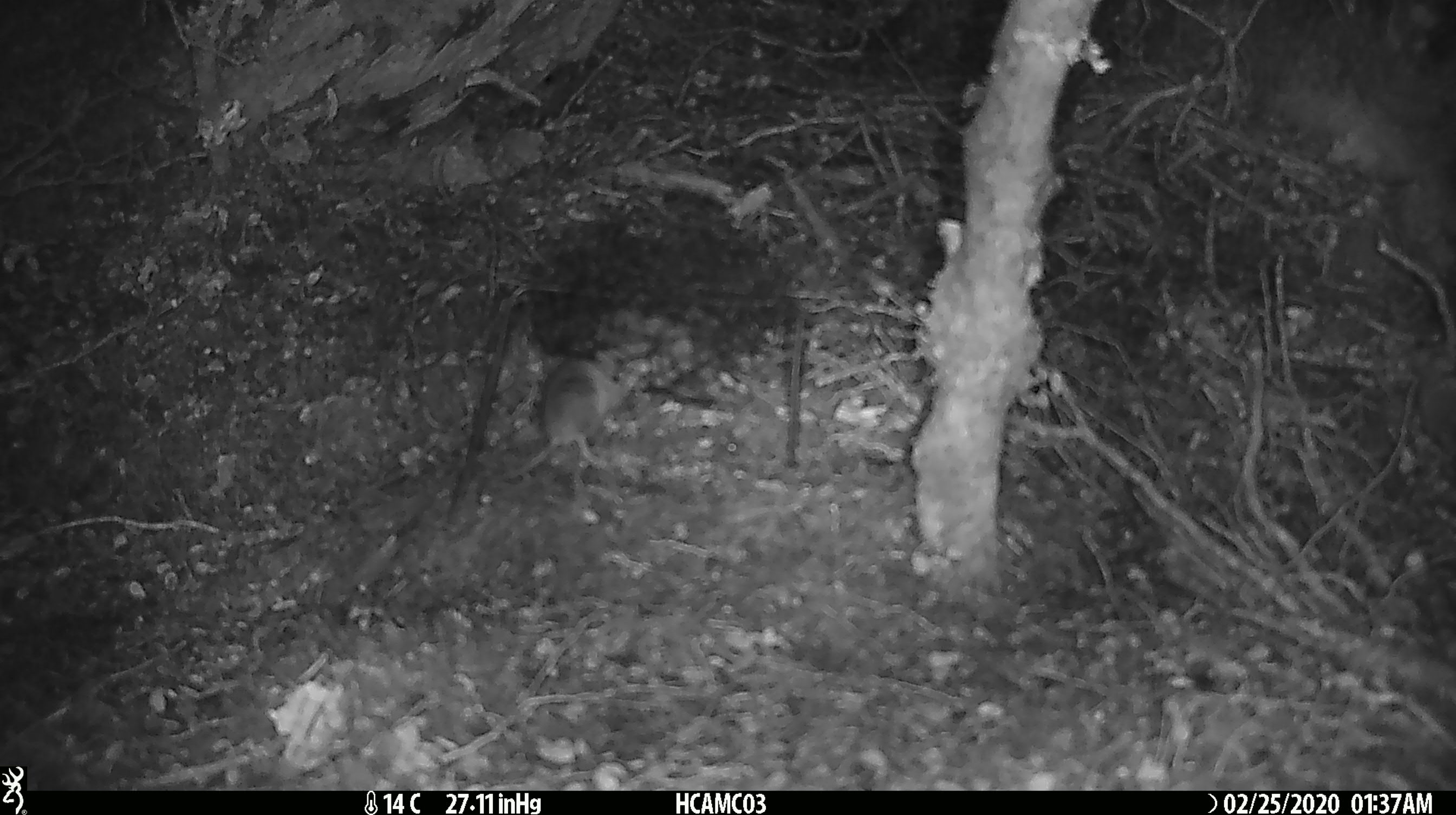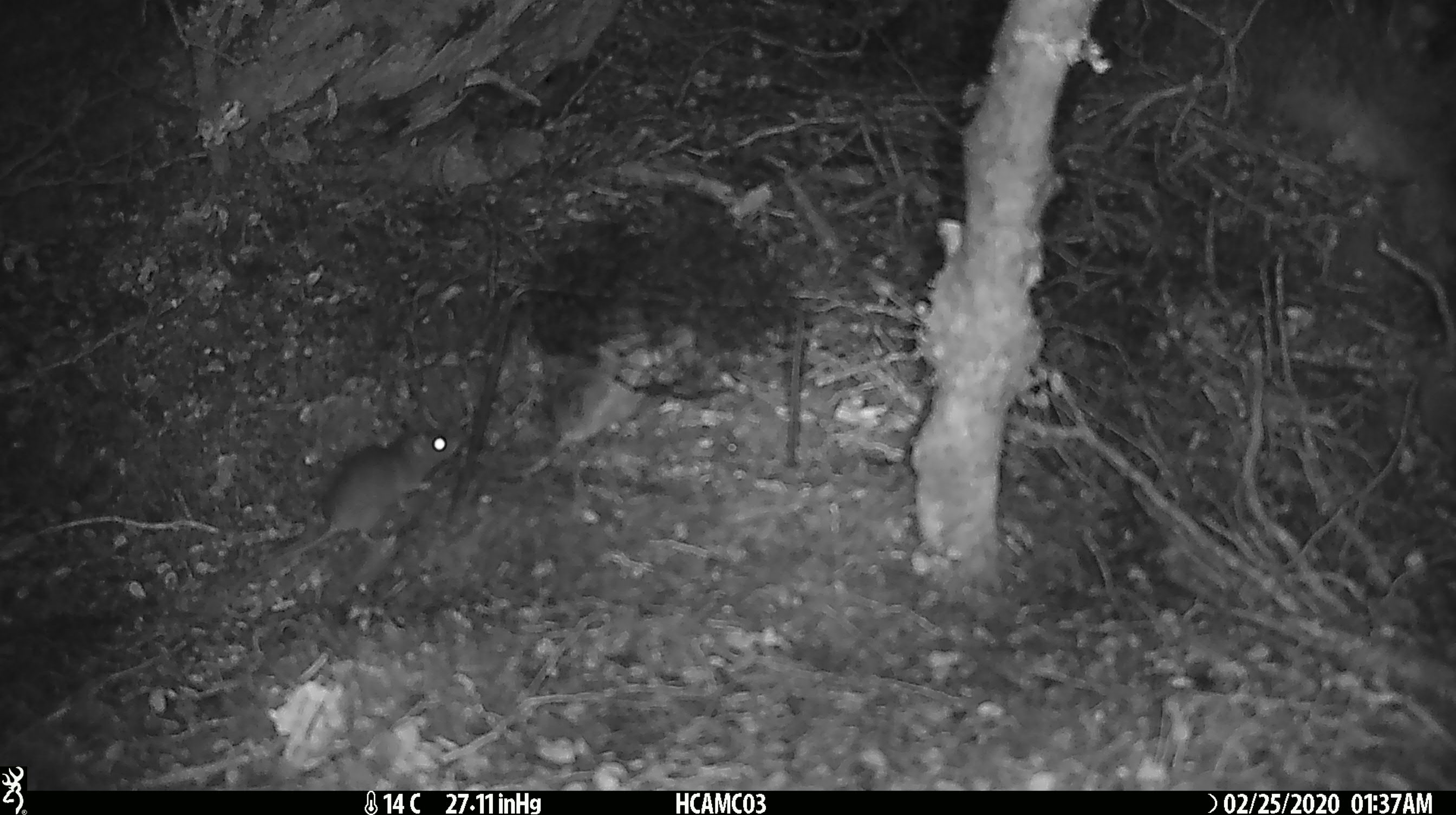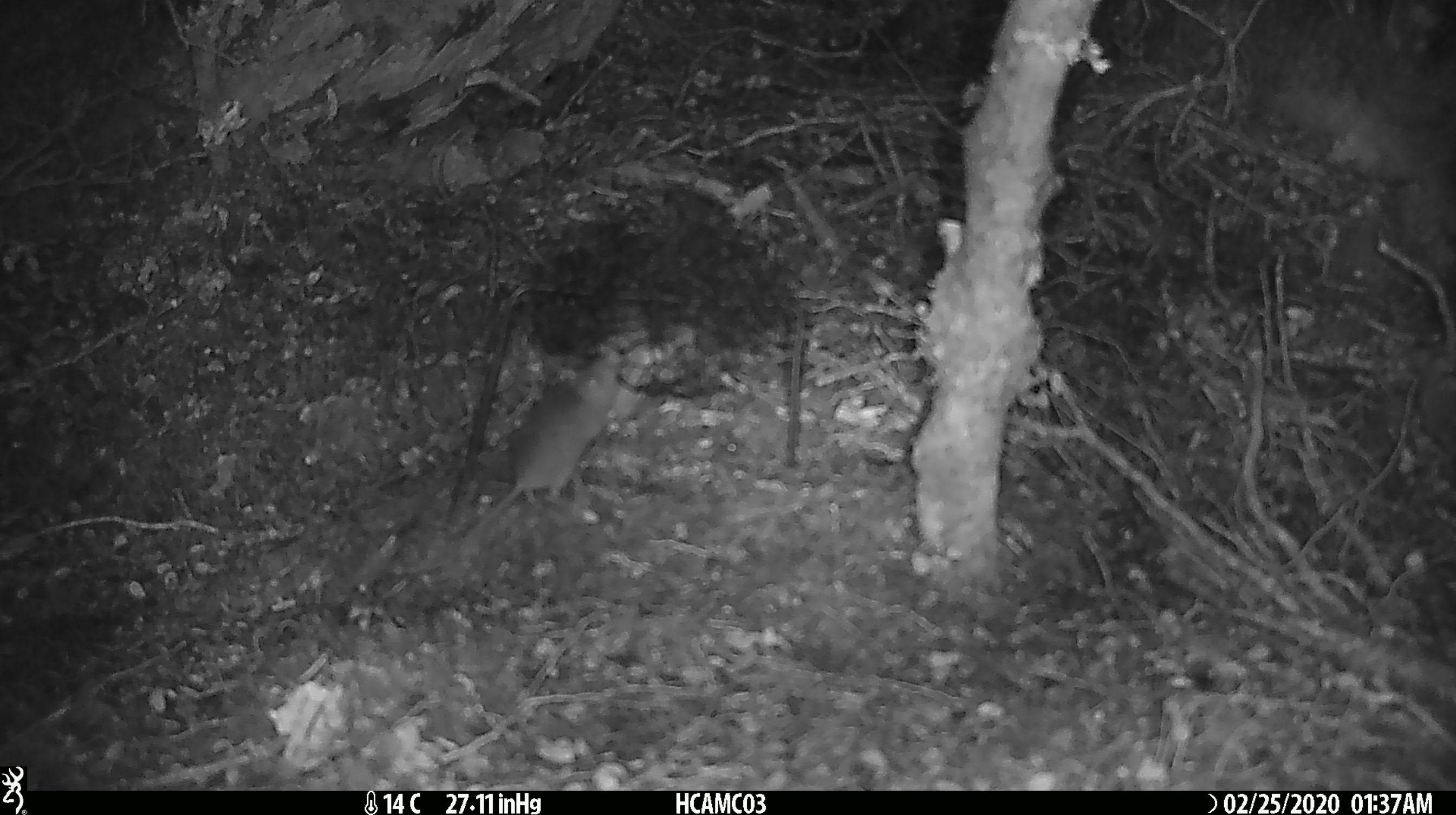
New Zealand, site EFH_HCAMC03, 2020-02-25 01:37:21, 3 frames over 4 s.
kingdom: Animalia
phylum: Chordata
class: Mammalia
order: Rodentia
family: Muridae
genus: Mus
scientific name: Mus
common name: mouse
Mouse (Mus).